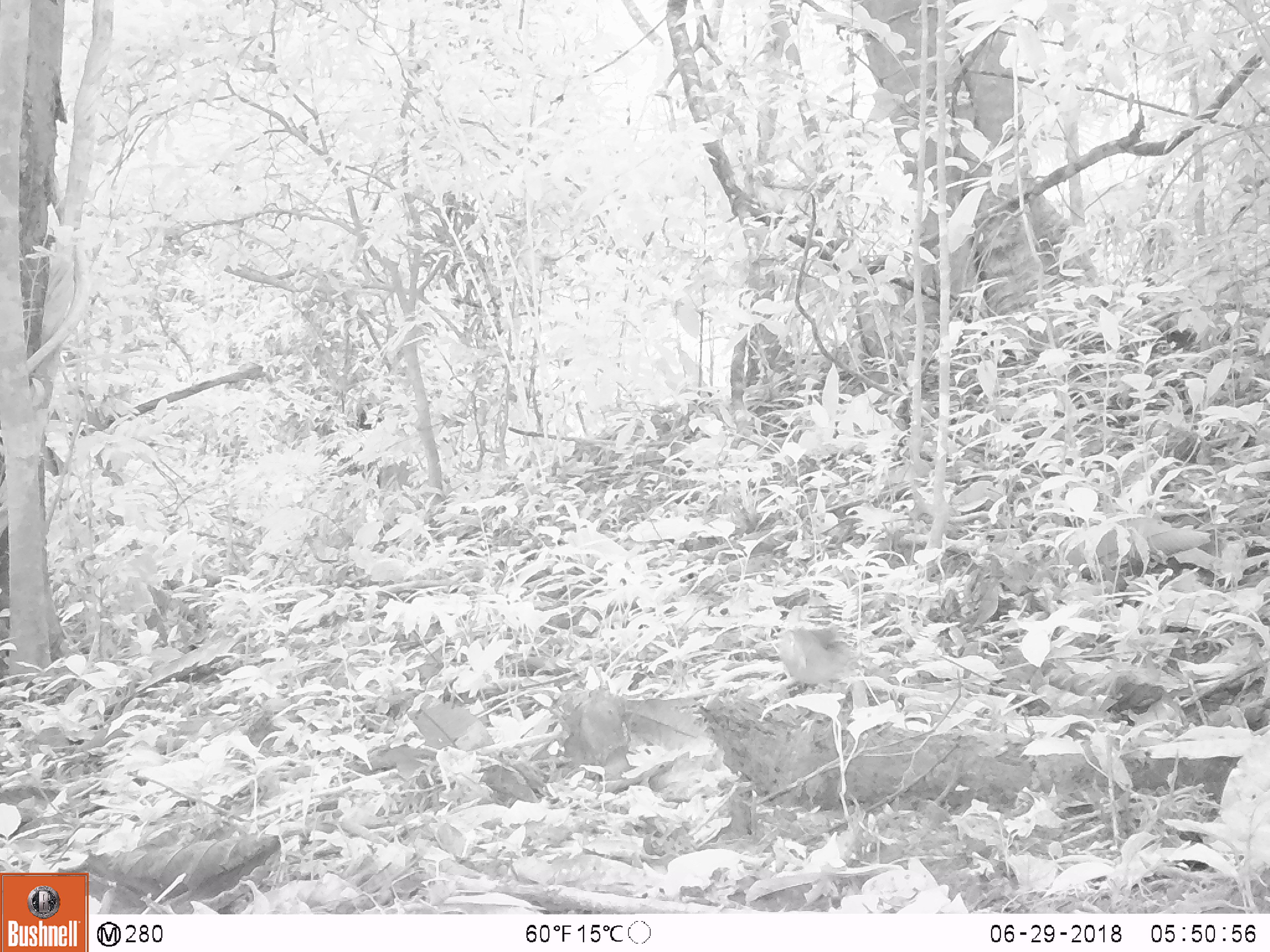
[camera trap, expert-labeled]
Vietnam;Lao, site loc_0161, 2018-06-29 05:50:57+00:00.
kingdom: Animalia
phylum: Chordata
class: Aves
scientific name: Aves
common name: bird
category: unidentified bird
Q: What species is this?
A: Unidentified bird (bird) (Aves).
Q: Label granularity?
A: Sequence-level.